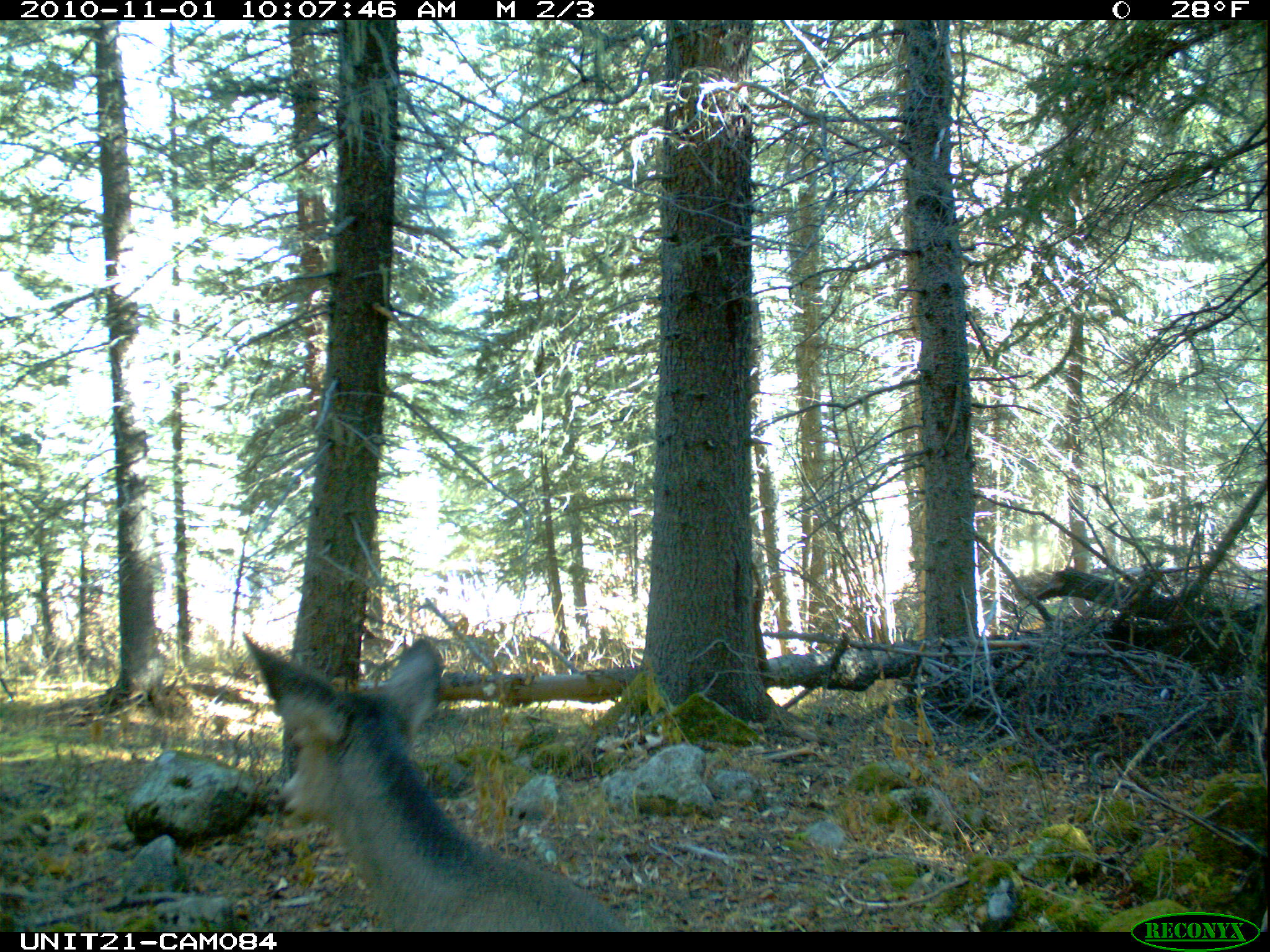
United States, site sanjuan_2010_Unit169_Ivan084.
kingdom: Animalia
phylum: Chordata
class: Mammalia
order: Artiodactyla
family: Cervidae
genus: Odocoileus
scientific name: Odocoileus hemionus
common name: mule deer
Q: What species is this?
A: Odocoileus hemionus (mule deer).